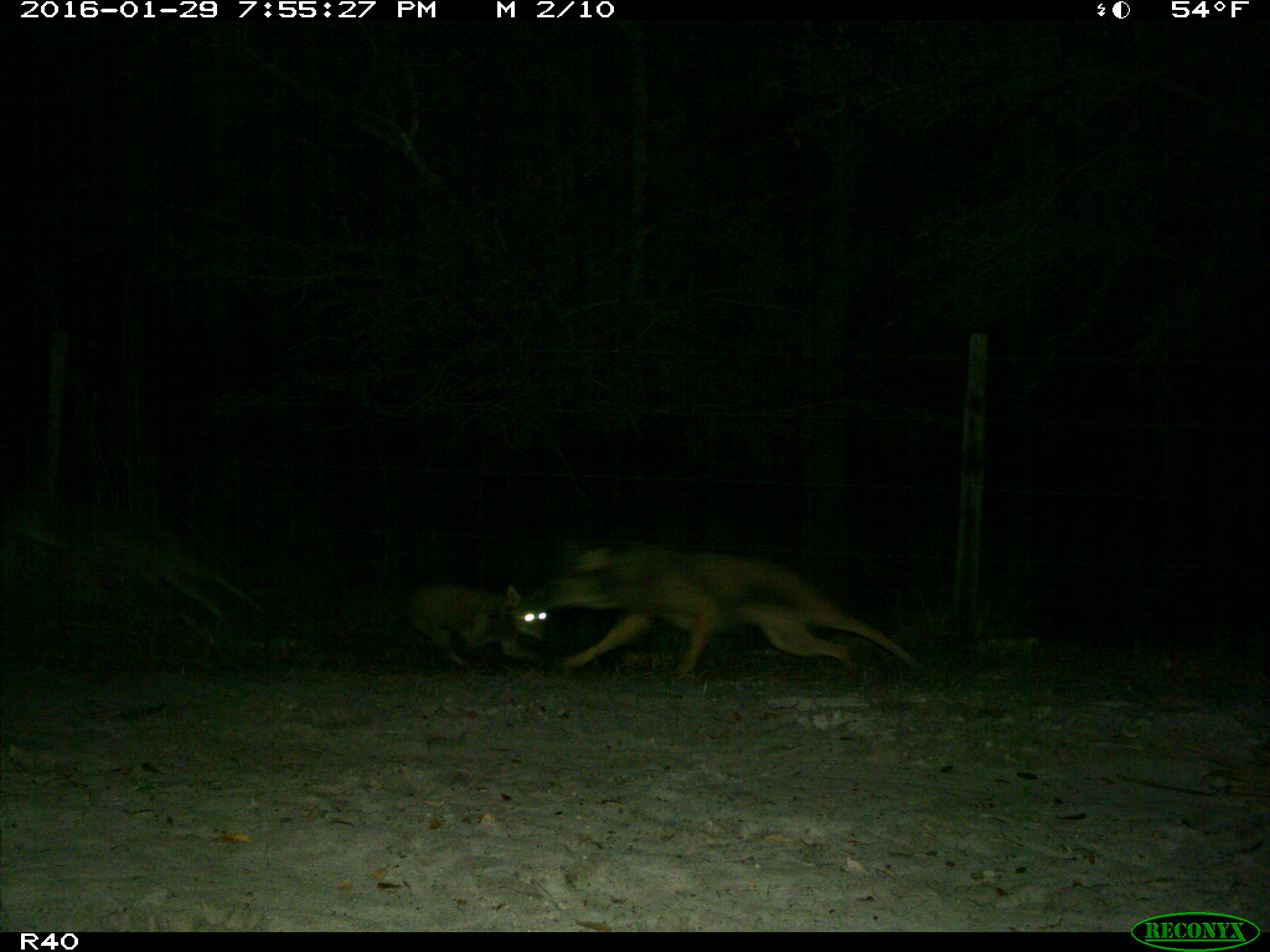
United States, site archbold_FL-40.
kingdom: Animalia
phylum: Chordata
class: Mammalia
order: Carnivora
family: Canidae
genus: Canis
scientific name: Canis latrans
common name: coyote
Canis latrans (coyote).